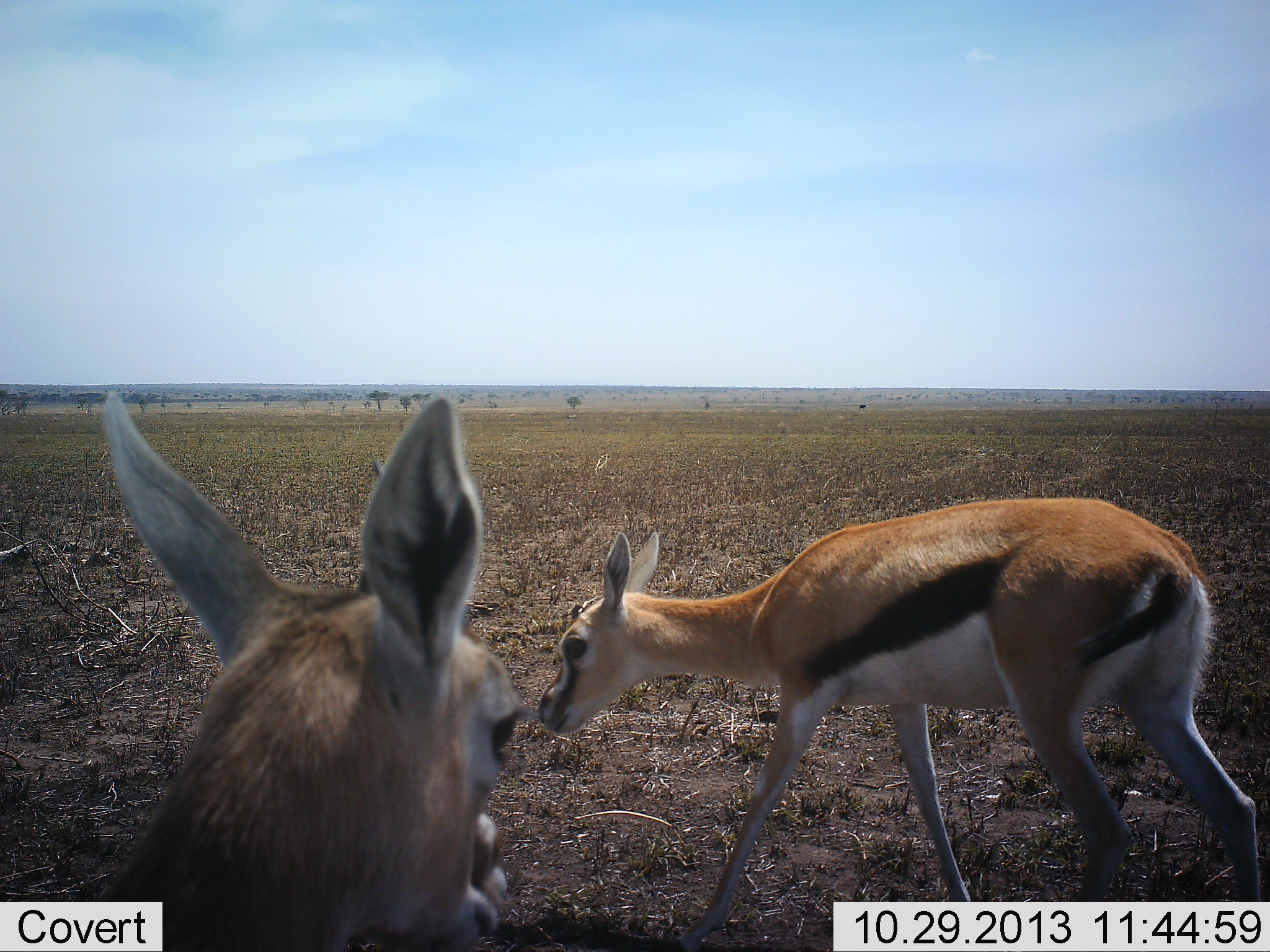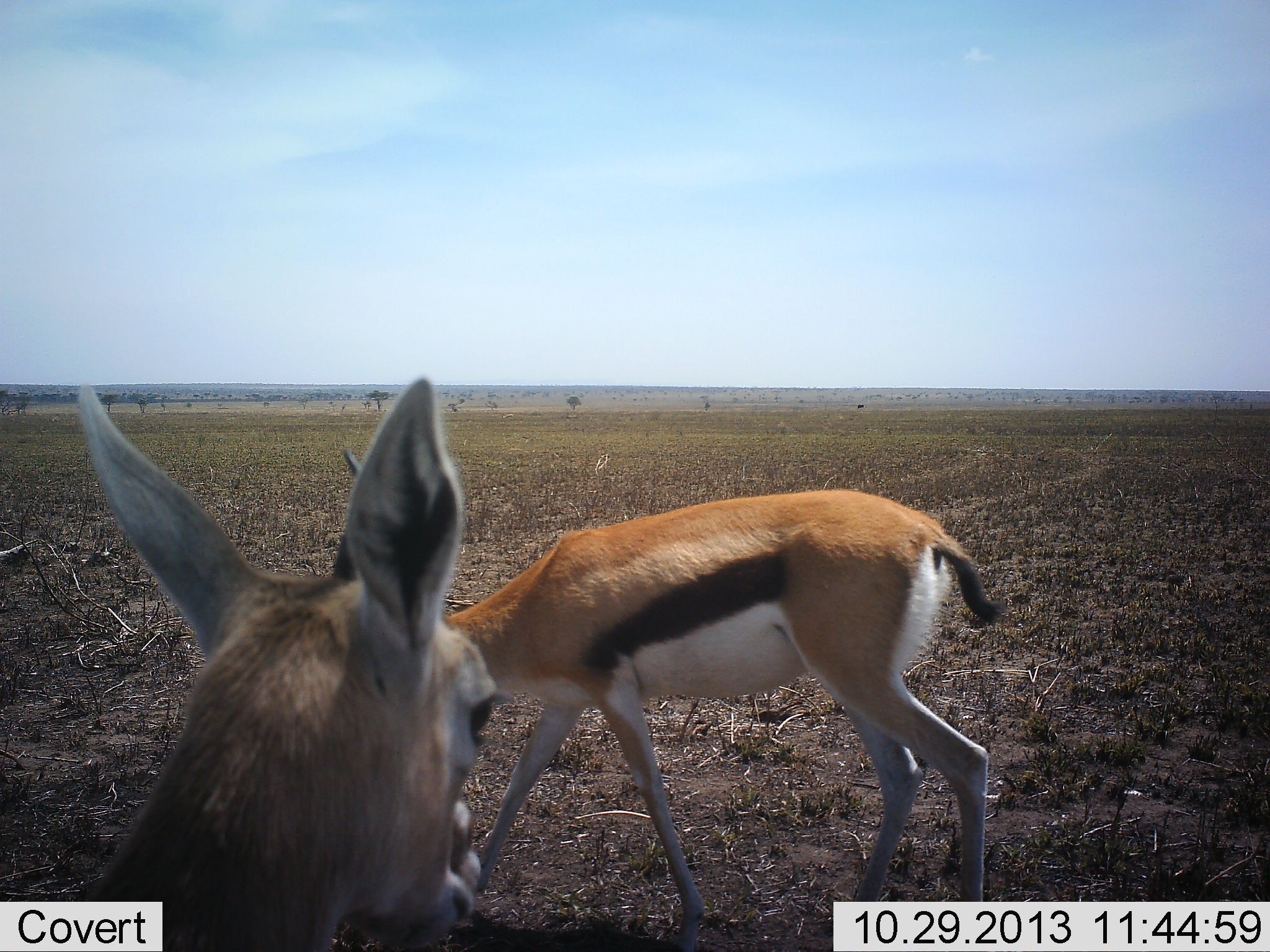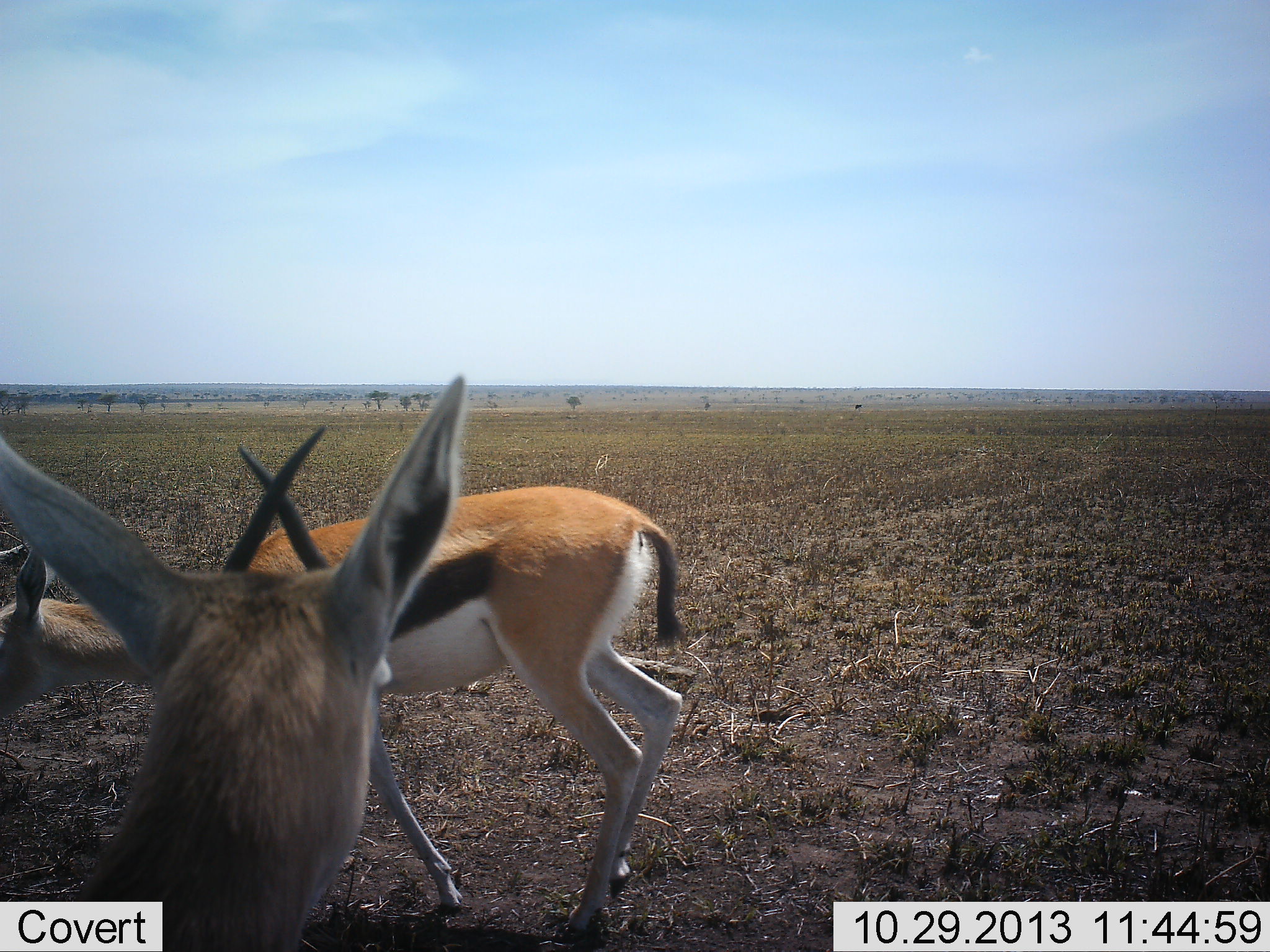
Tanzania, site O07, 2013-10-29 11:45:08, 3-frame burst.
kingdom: Animalia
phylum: Chordata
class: Mammalia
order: Artiodactyla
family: Bovidae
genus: Eudorcas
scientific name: Eudorcas thomsonii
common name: thomson's gazelle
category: gazellethomsons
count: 2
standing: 90%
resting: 0%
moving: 50%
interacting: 0%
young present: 0%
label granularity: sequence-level